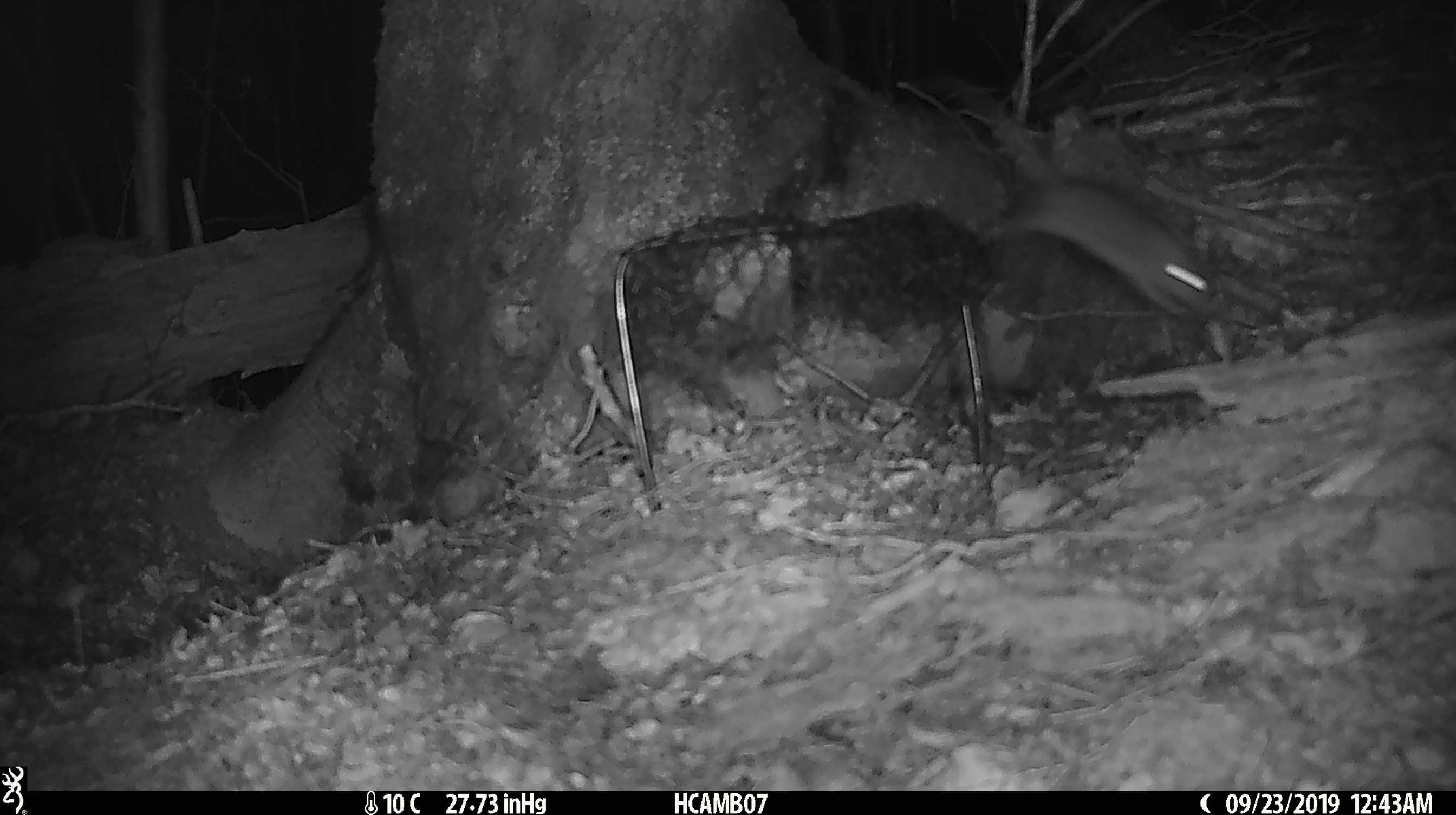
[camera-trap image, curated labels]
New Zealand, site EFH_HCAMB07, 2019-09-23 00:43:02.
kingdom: Animalia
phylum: Chordata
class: Mammalia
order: Rodentia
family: Muridae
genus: Mus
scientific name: Mus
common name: mouse